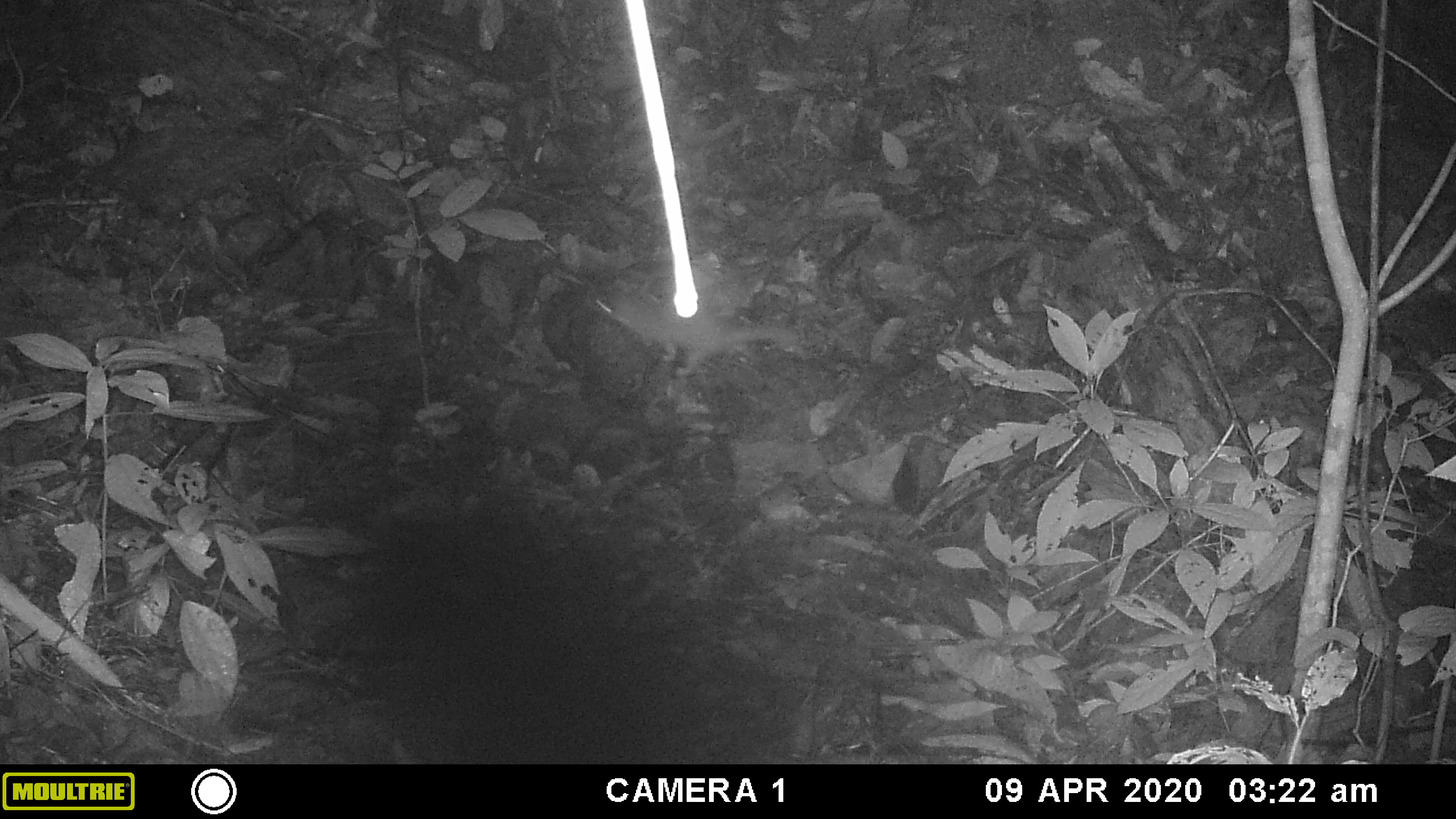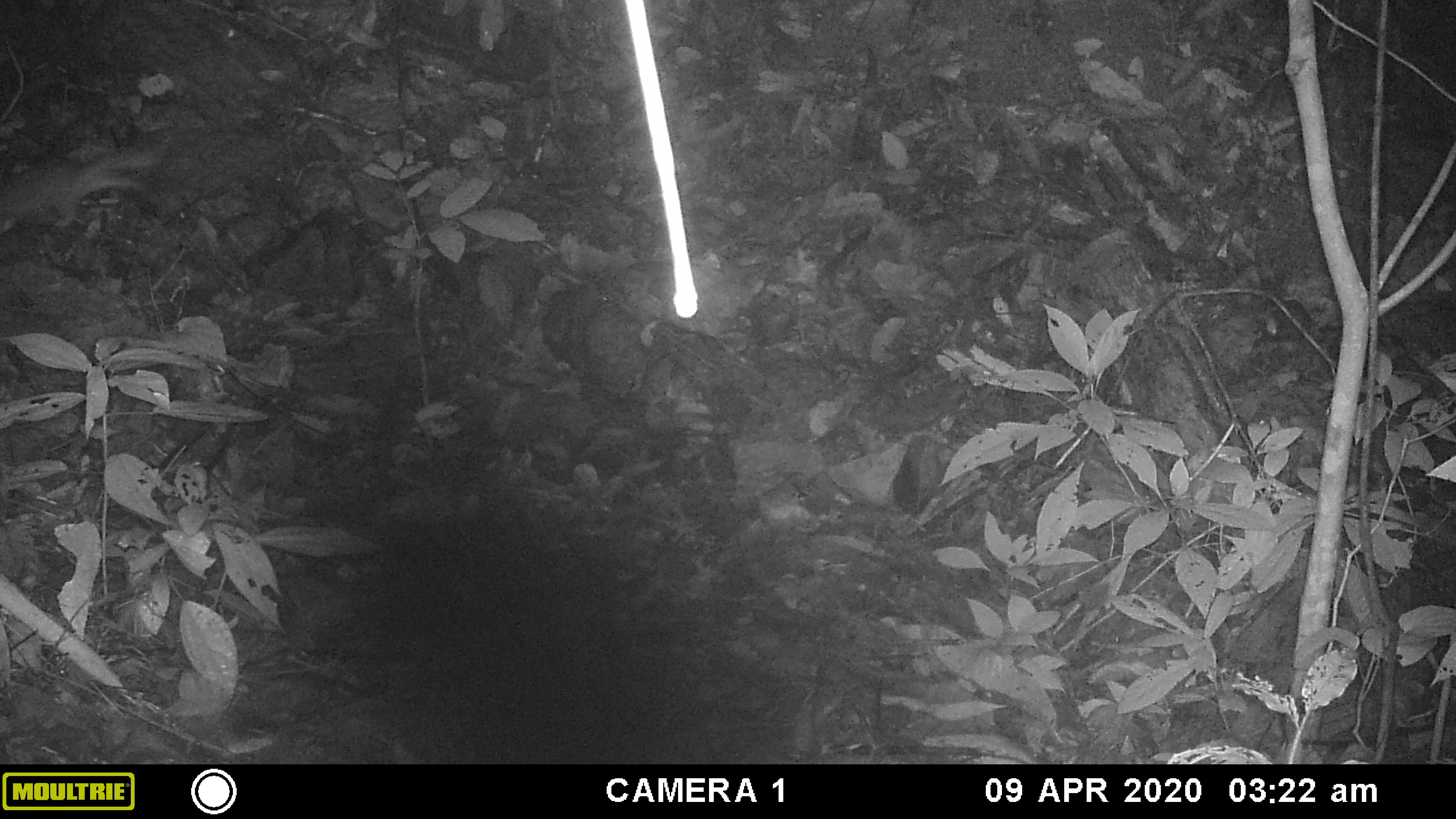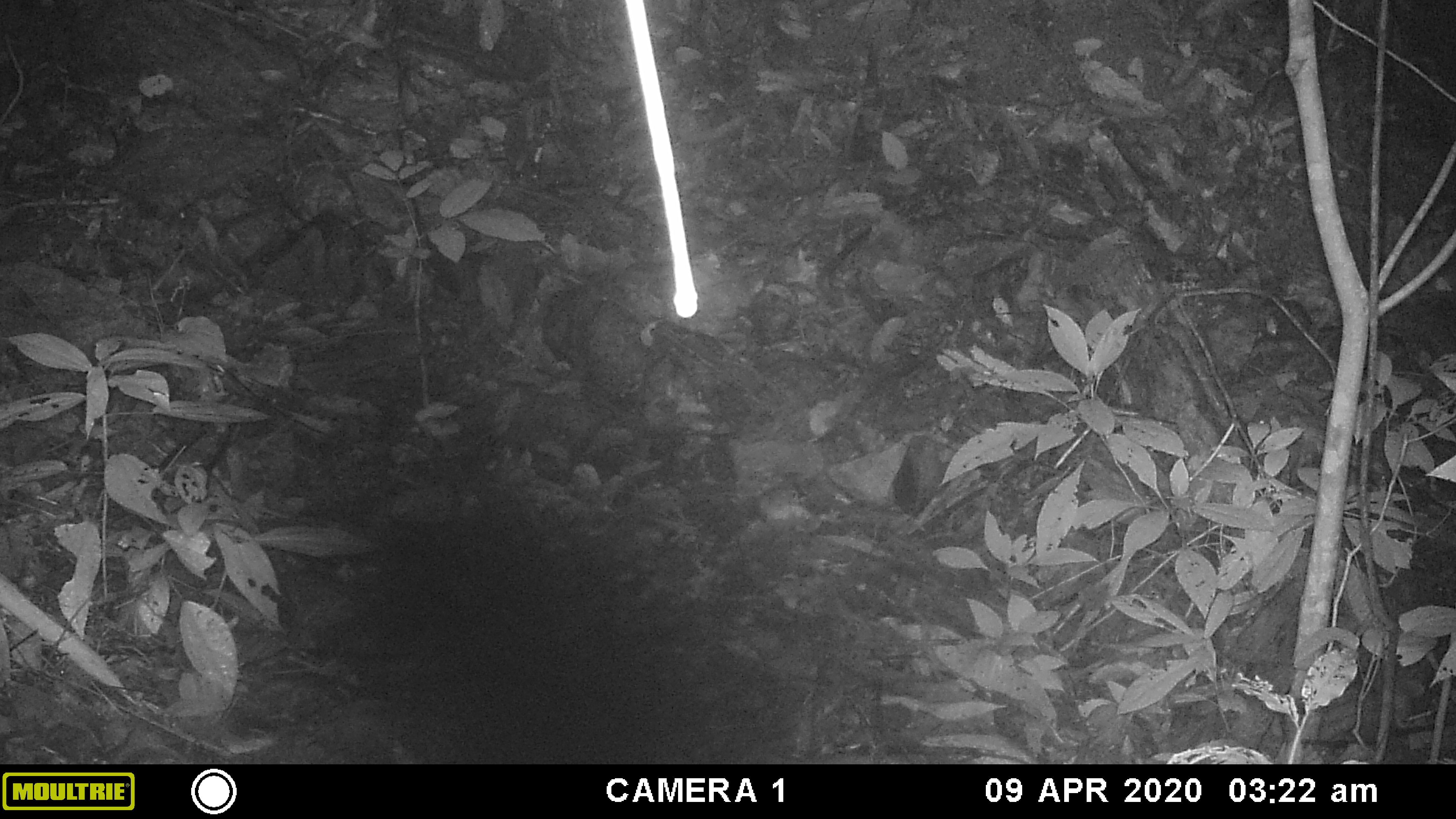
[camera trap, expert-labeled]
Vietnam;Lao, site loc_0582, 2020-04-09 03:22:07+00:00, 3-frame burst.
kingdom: Animalia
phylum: Chordata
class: Mammalia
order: Carnivora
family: Mustelidae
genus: Melogale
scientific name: Melogale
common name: ferret badger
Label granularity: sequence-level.